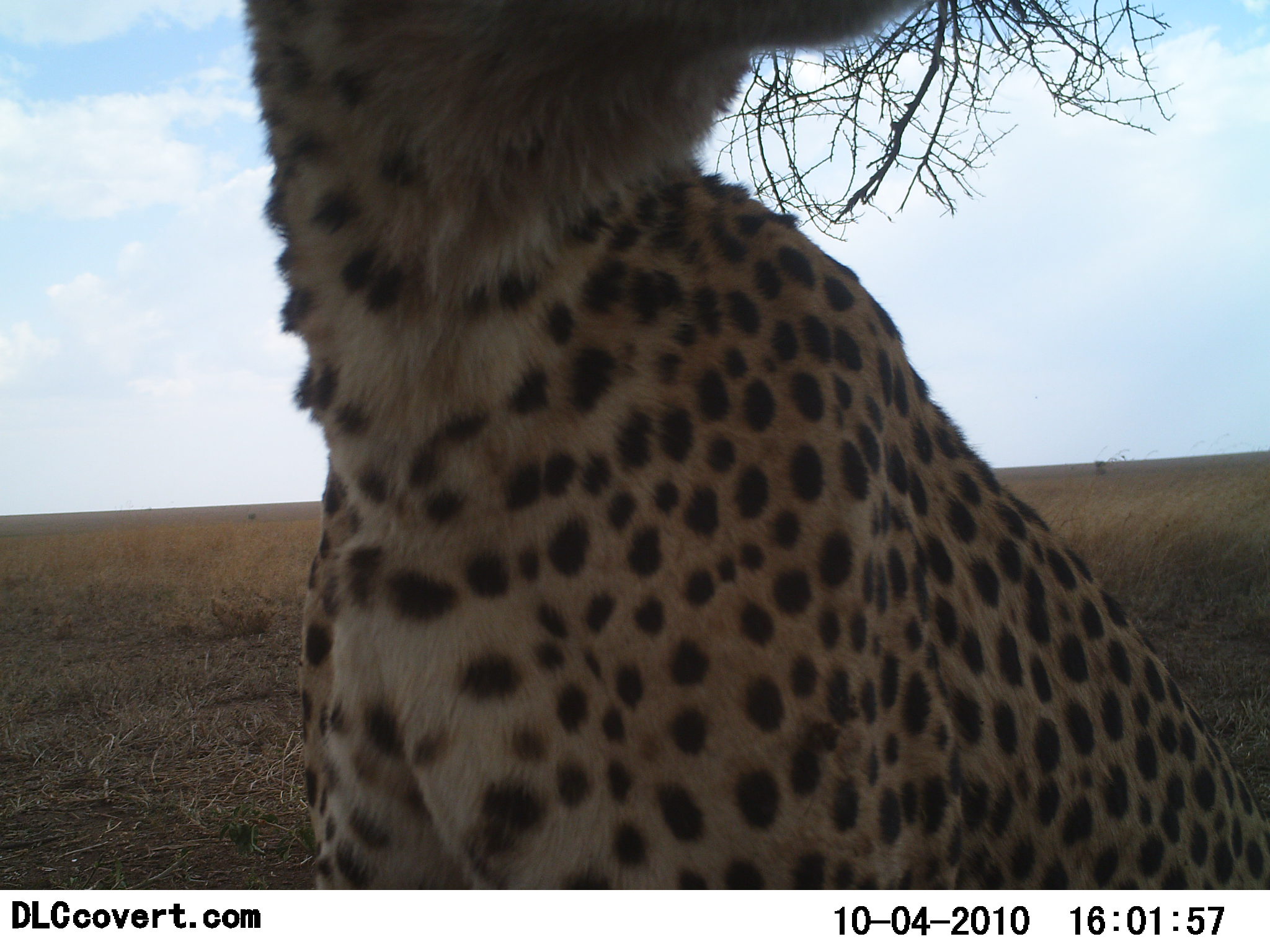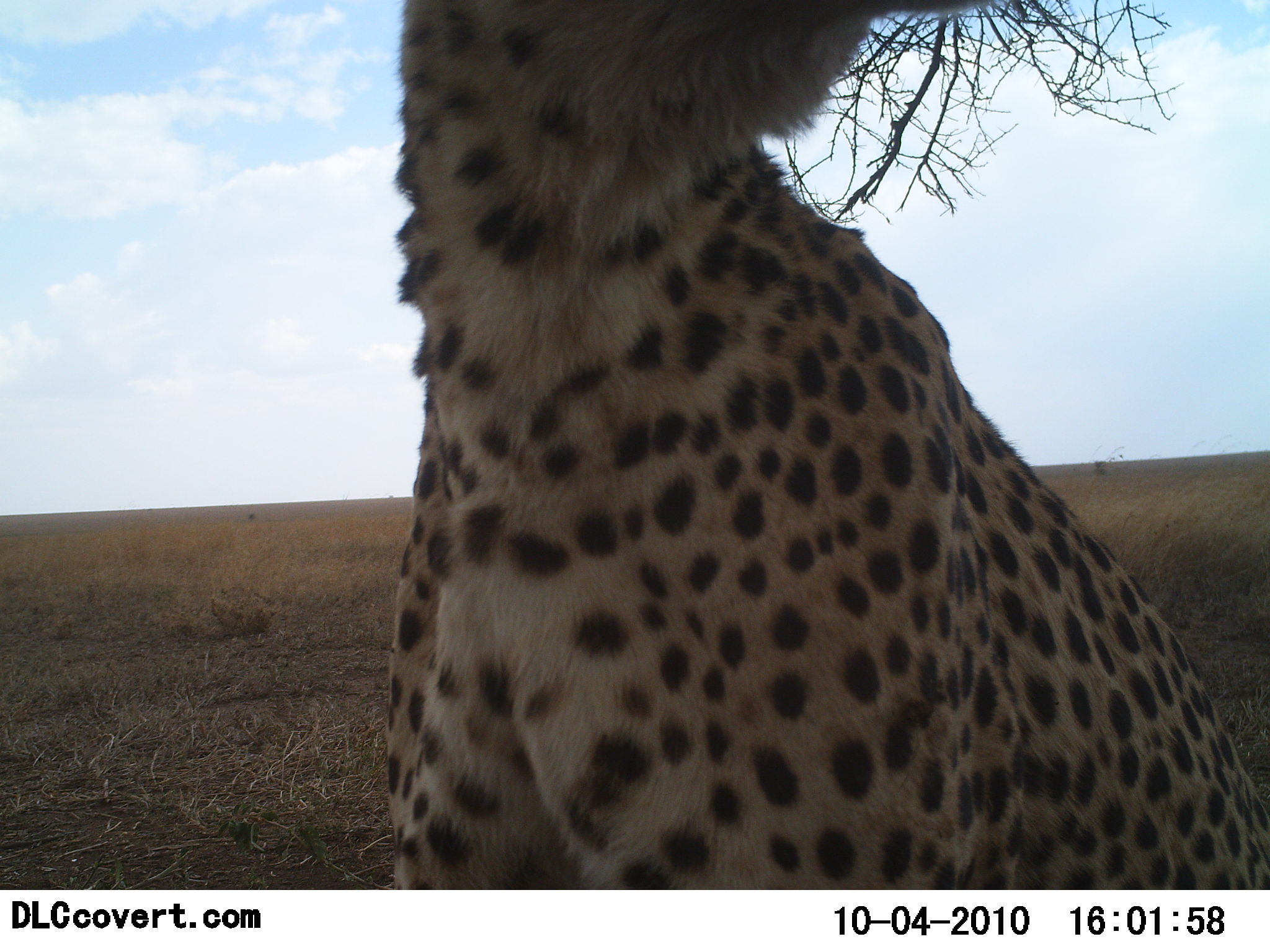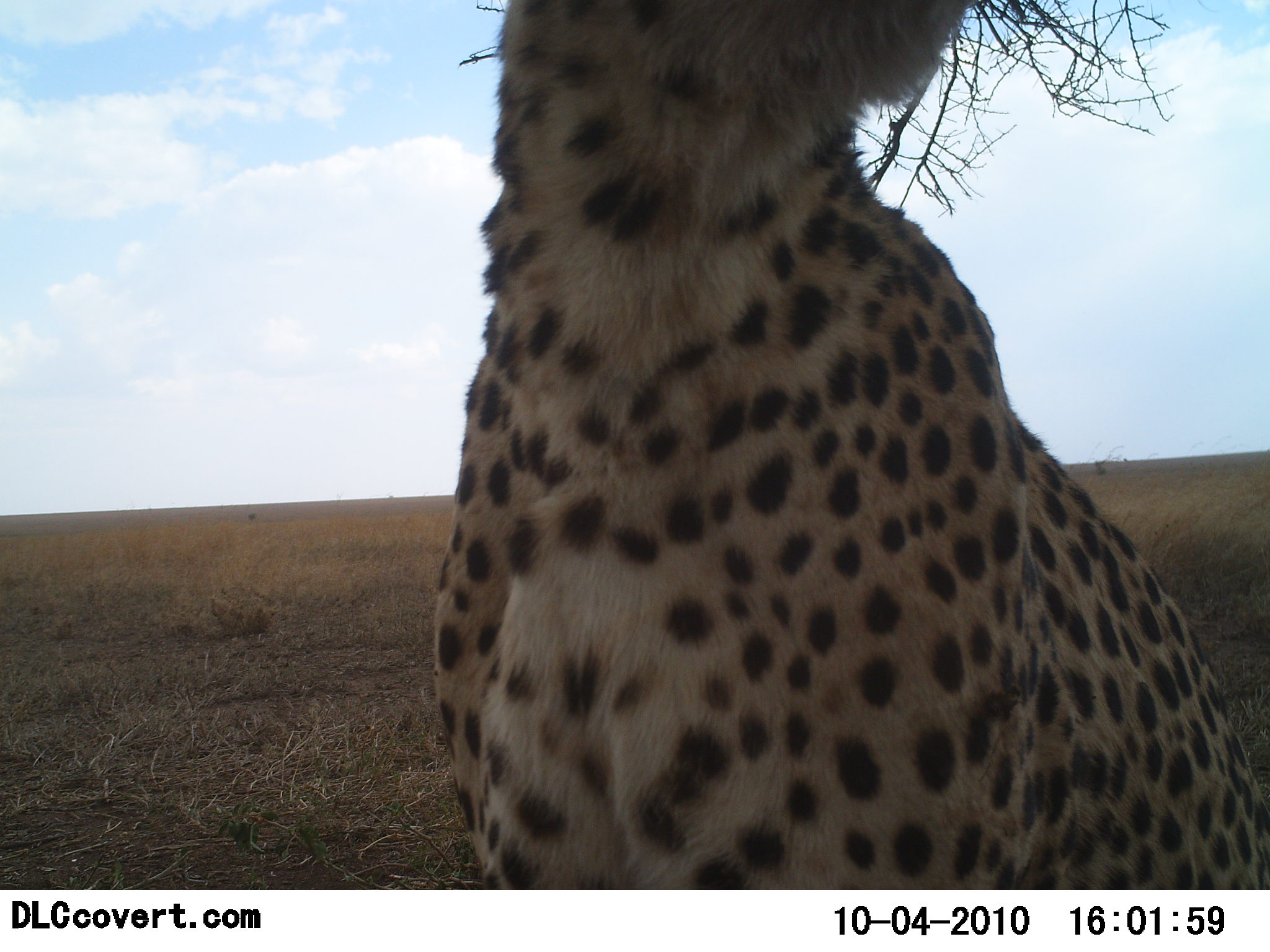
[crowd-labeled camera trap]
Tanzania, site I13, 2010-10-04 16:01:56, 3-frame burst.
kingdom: Animalia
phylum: Chordata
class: Mammalia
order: Carnivora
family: Felidae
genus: Acinonyx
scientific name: Acinonyx jubatus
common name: cheetah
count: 1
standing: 33%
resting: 67%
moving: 0%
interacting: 0%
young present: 0%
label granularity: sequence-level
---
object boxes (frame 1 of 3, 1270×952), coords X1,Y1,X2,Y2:
animal: 247,0,1270,891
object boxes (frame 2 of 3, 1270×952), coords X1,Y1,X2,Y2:
animal: 386,0,1270,891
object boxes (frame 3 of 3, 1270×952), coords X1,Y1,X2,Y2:
animal: 431,1,1270,891